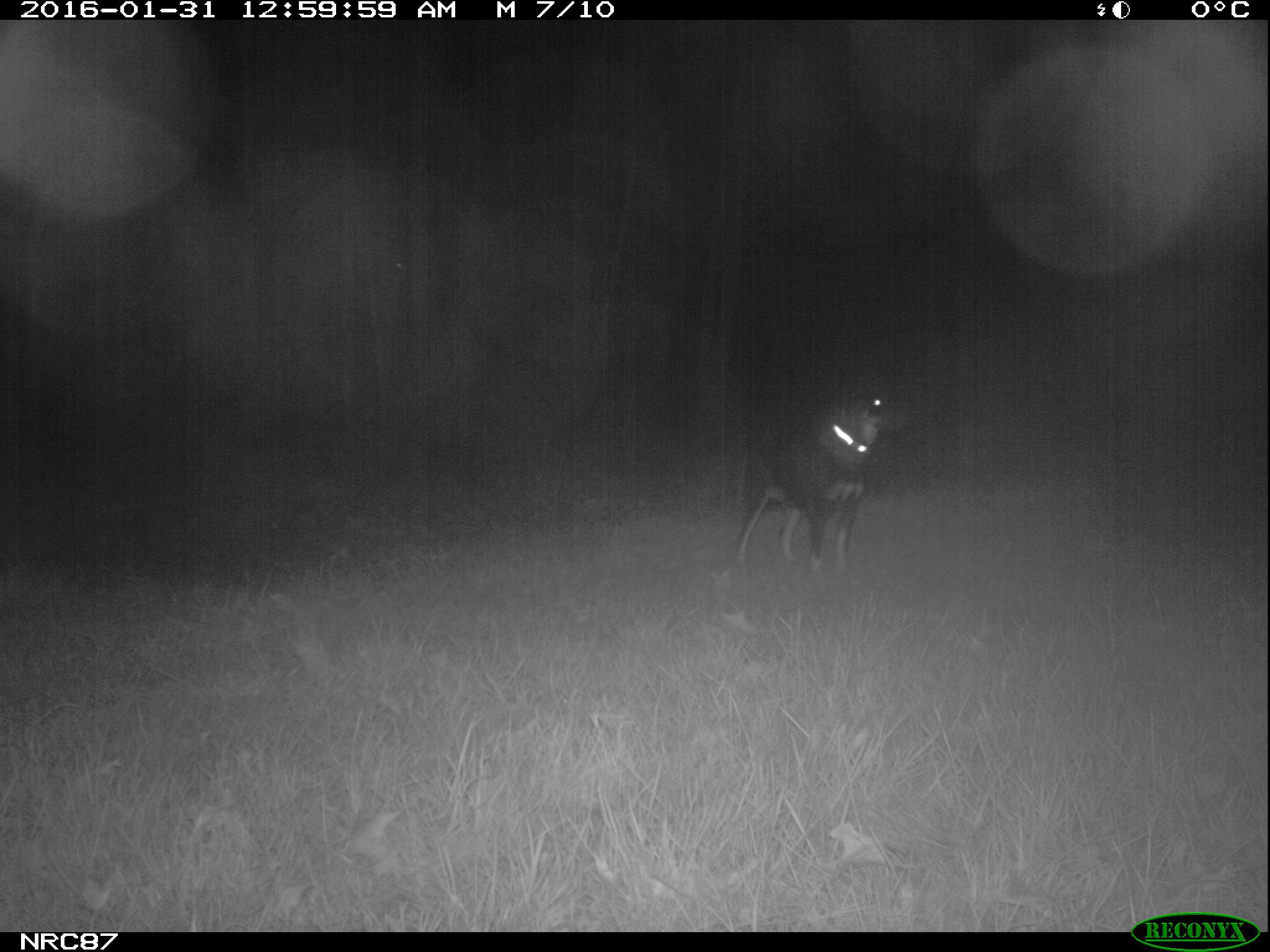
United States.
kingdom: Animalia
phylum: Chordata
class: Mammalia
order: Carnivora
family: Canidae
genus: Canis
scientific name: Canis familiaris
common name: domestic dog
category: Dog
Dog (domestic dog) (Canis familiaris).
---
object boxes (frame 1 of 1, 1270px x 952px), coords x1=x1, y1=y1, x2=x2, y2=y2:
Dog: x1=724, y1=376, x2=917, y2=580